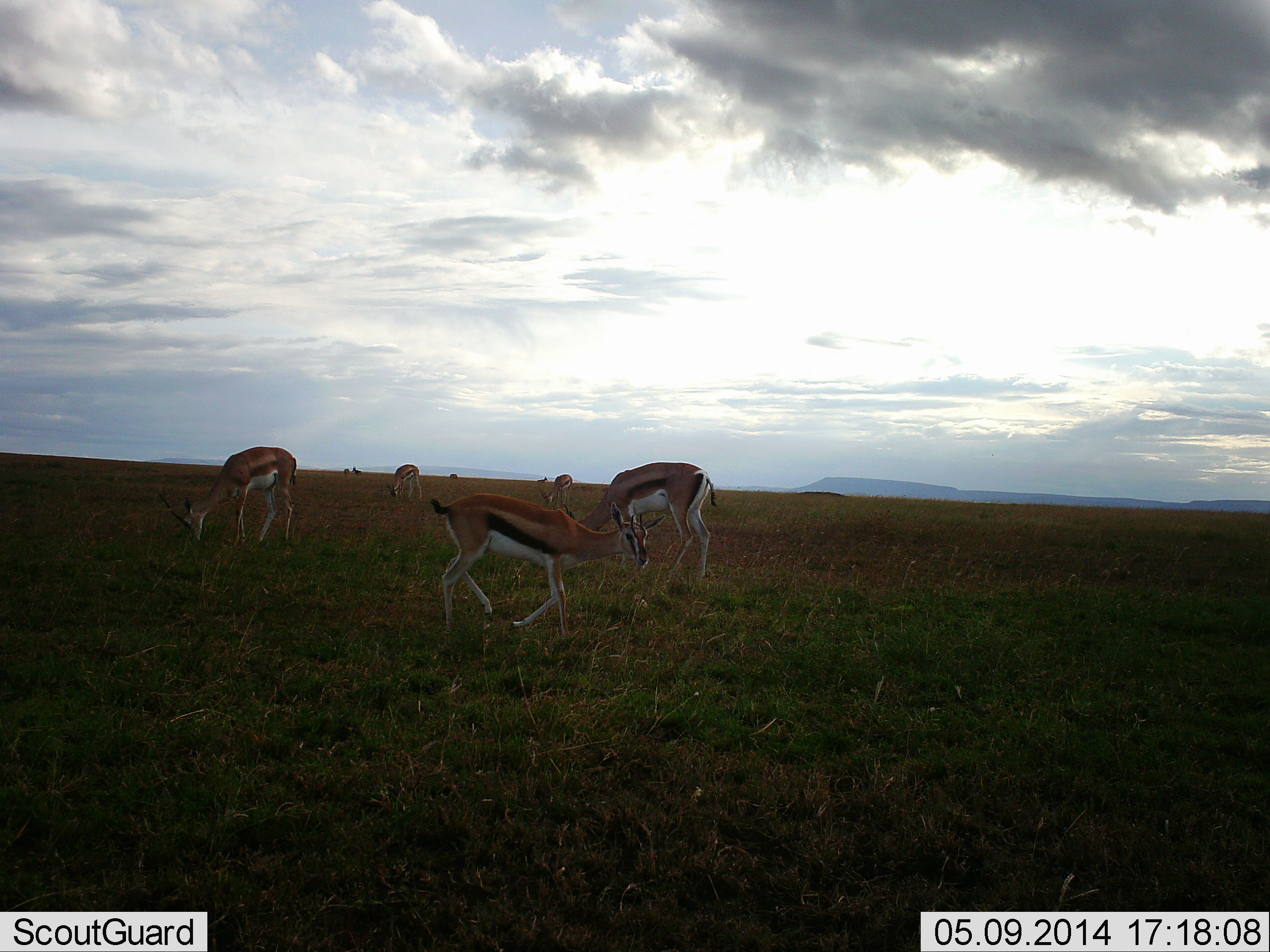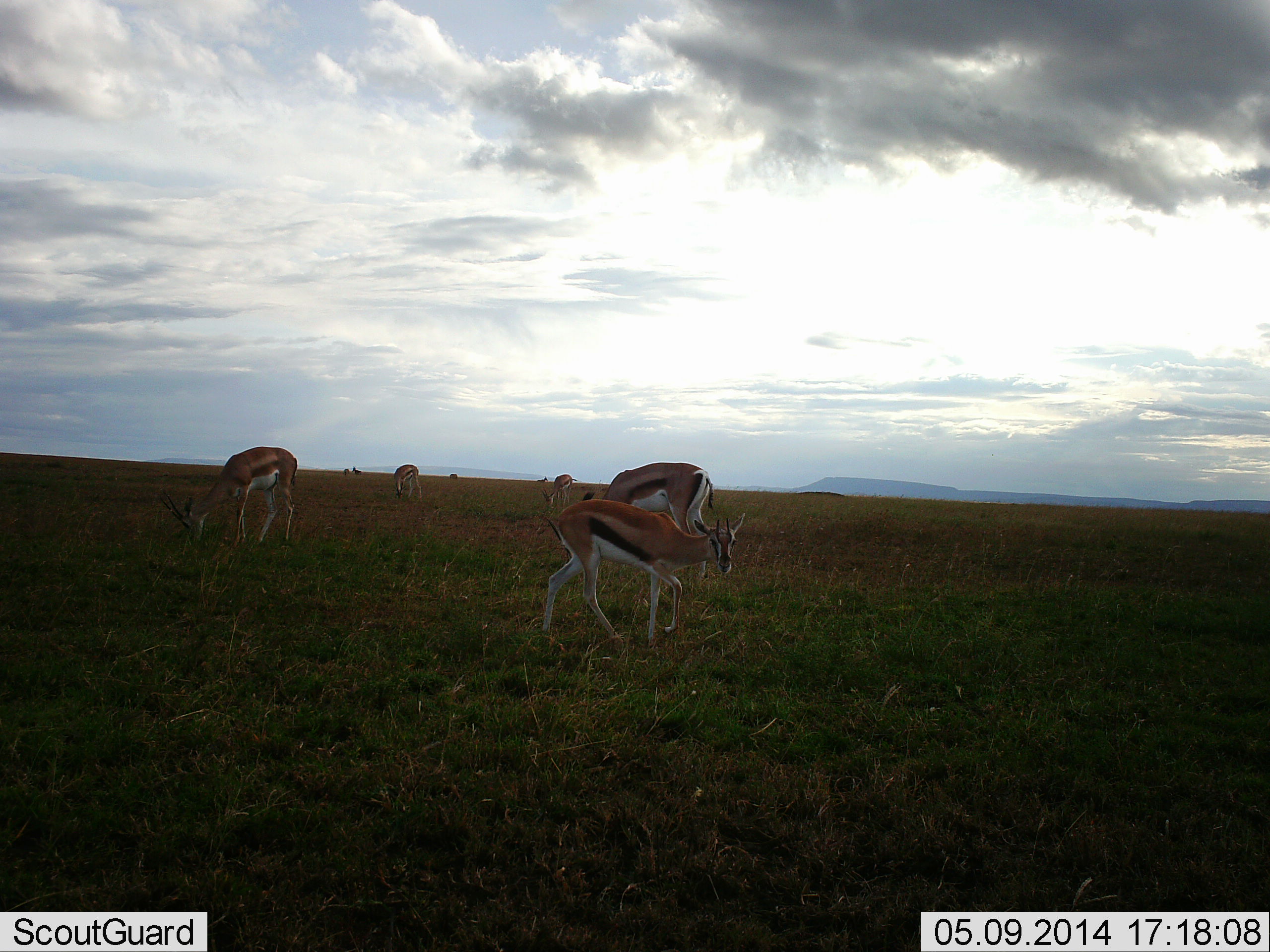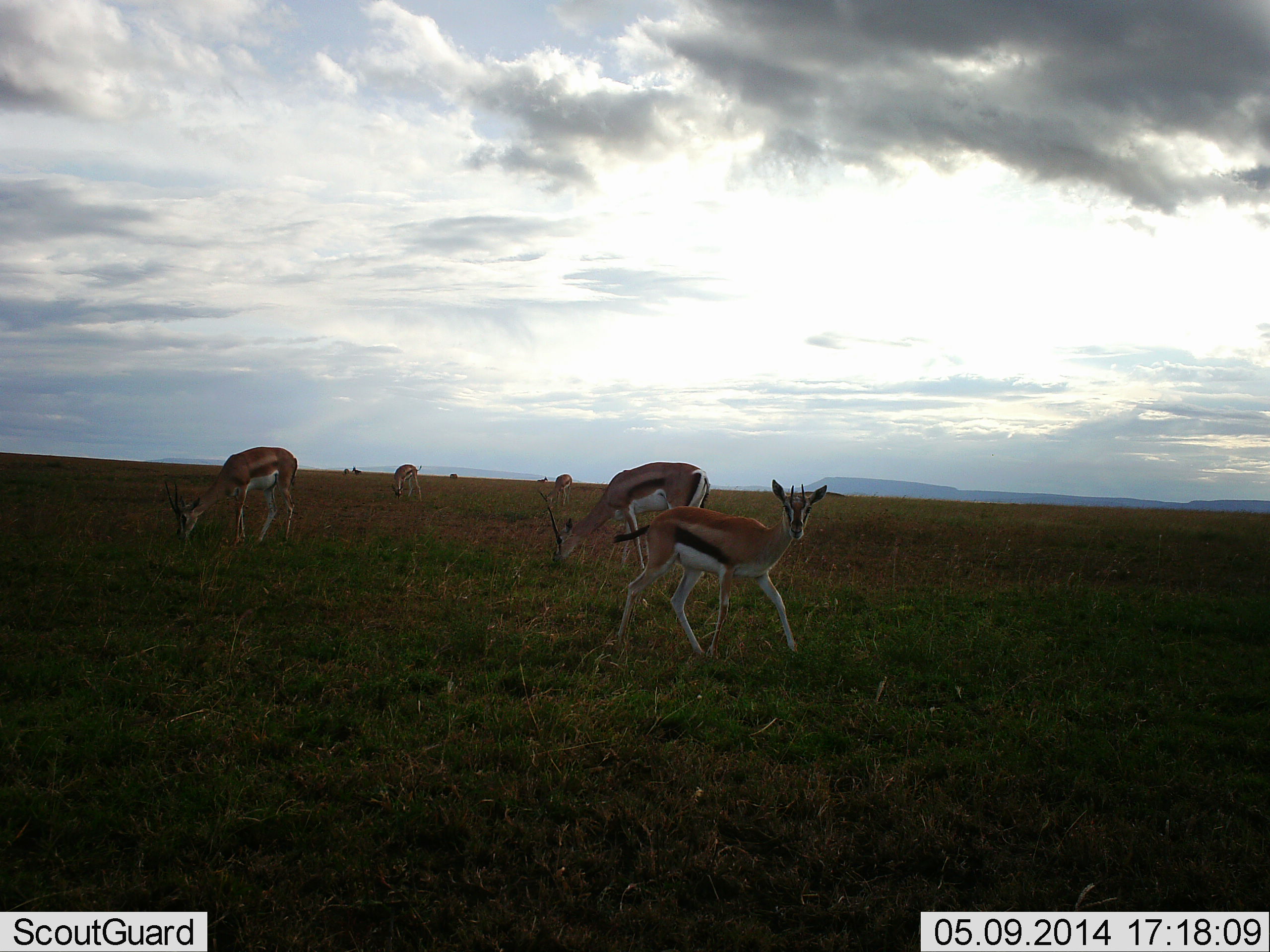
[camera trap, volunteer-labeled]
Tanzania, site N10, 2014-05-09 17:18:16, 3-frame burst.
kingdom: Animalia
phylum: Chordata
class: Mammalia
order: Artiodactyla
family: Bovidae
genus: Eudorcas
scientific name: Eudorcas thomsonii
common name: thomson's gazelle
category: gazellethomsons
Gazellethomsons (thomson's gazelle) (Eudorcas thomsonii), count 5. Behavior (volunteer vote fractions): standing 25%, resting 0%, moving 83%, interacting 0%. Young present (vote fraction): 0%. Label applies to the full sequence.